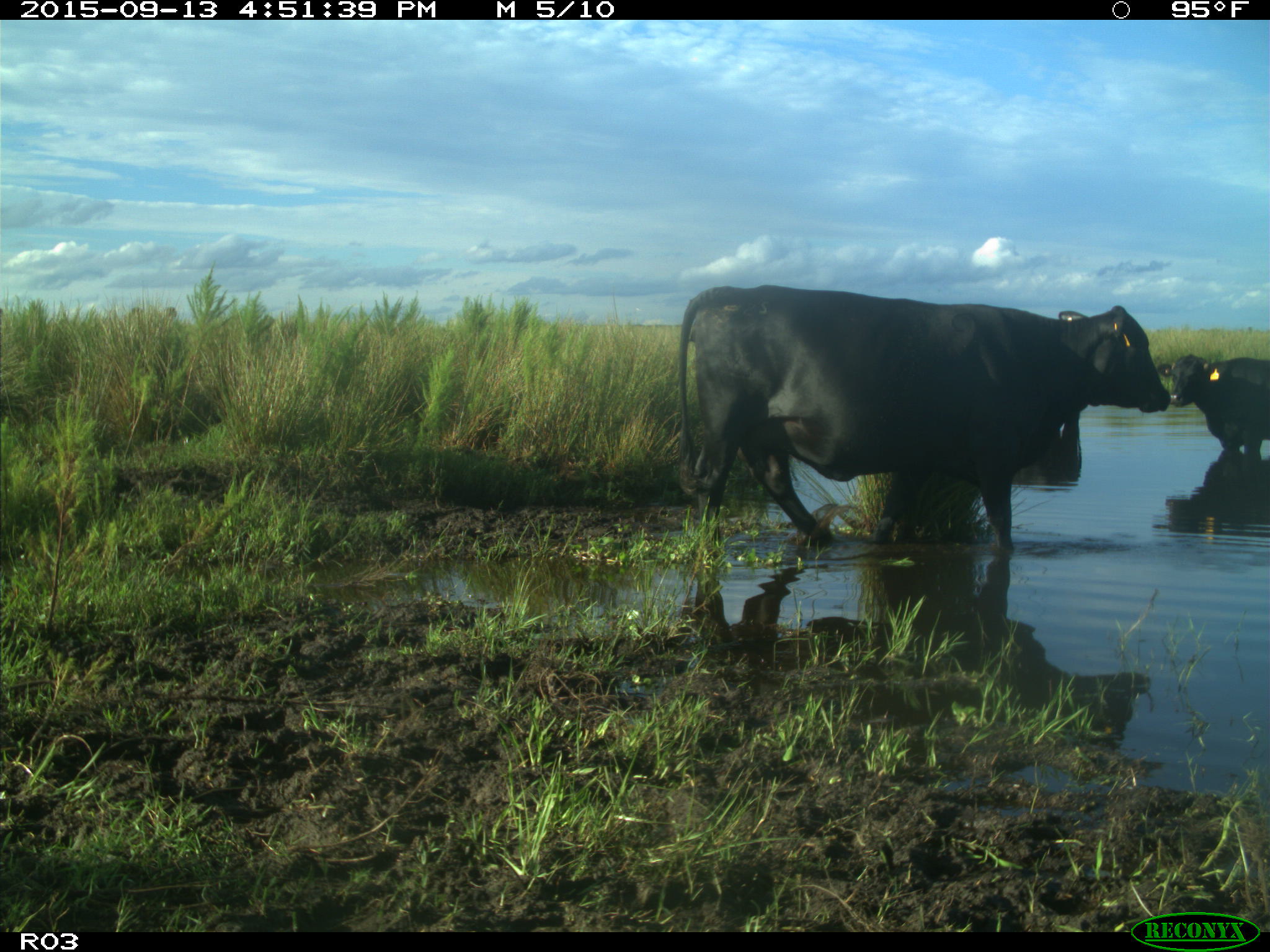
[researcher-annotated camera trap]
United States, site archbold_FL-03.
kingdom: Animalia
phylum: Chordata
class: Mammalia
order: Artiodactyla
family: Bovidae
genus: Bos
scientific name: Bos taurus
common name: domestic cow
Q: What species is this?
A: Bos taurus (domestic cow).